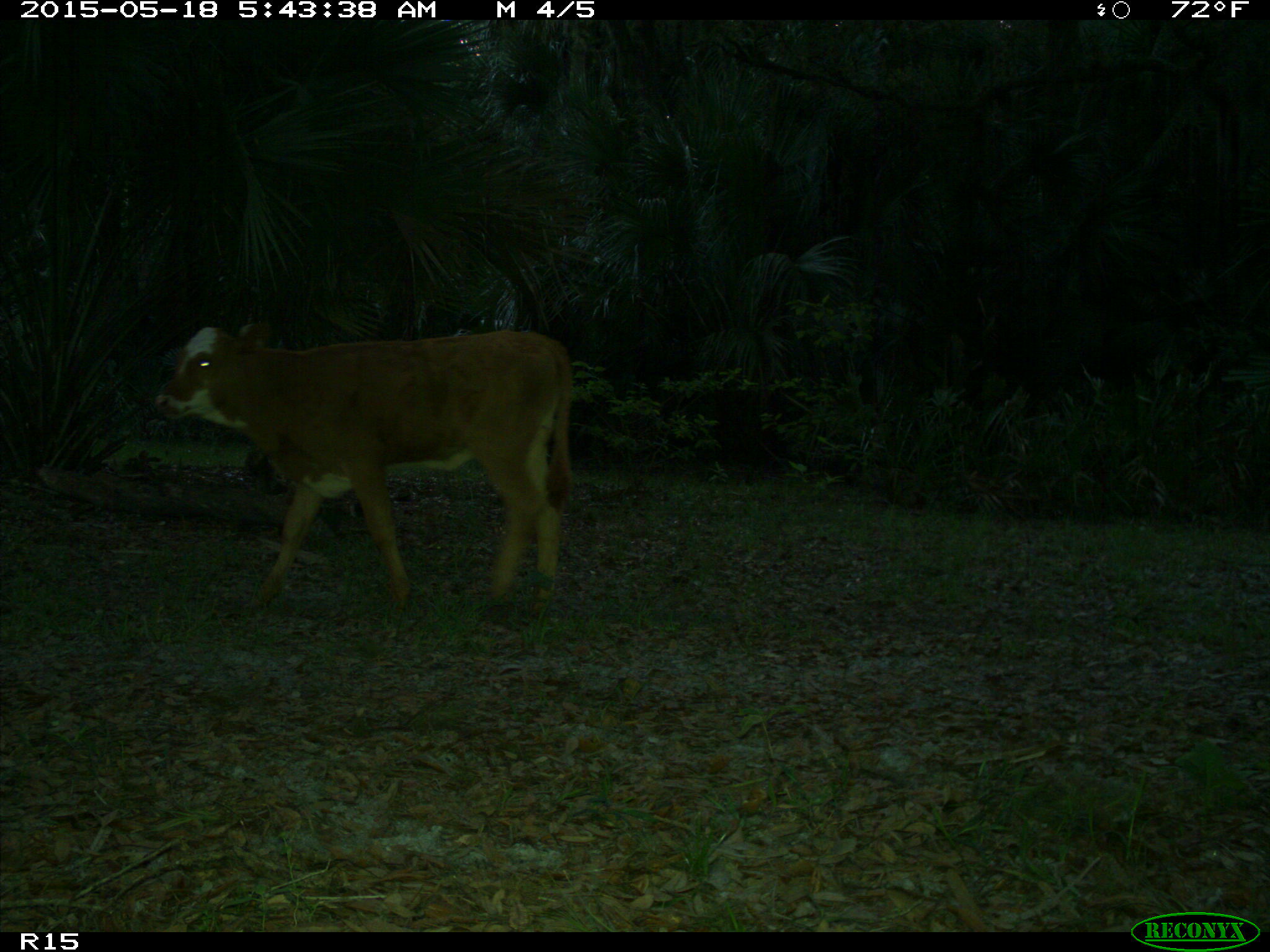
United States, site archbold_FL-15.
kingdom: Animalia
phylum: Chordata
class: Mammalia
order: Artiodactyla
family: Bovidae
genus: Bos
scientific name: Bos taurus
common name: domestic cow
Bos taurus (domestic cow).